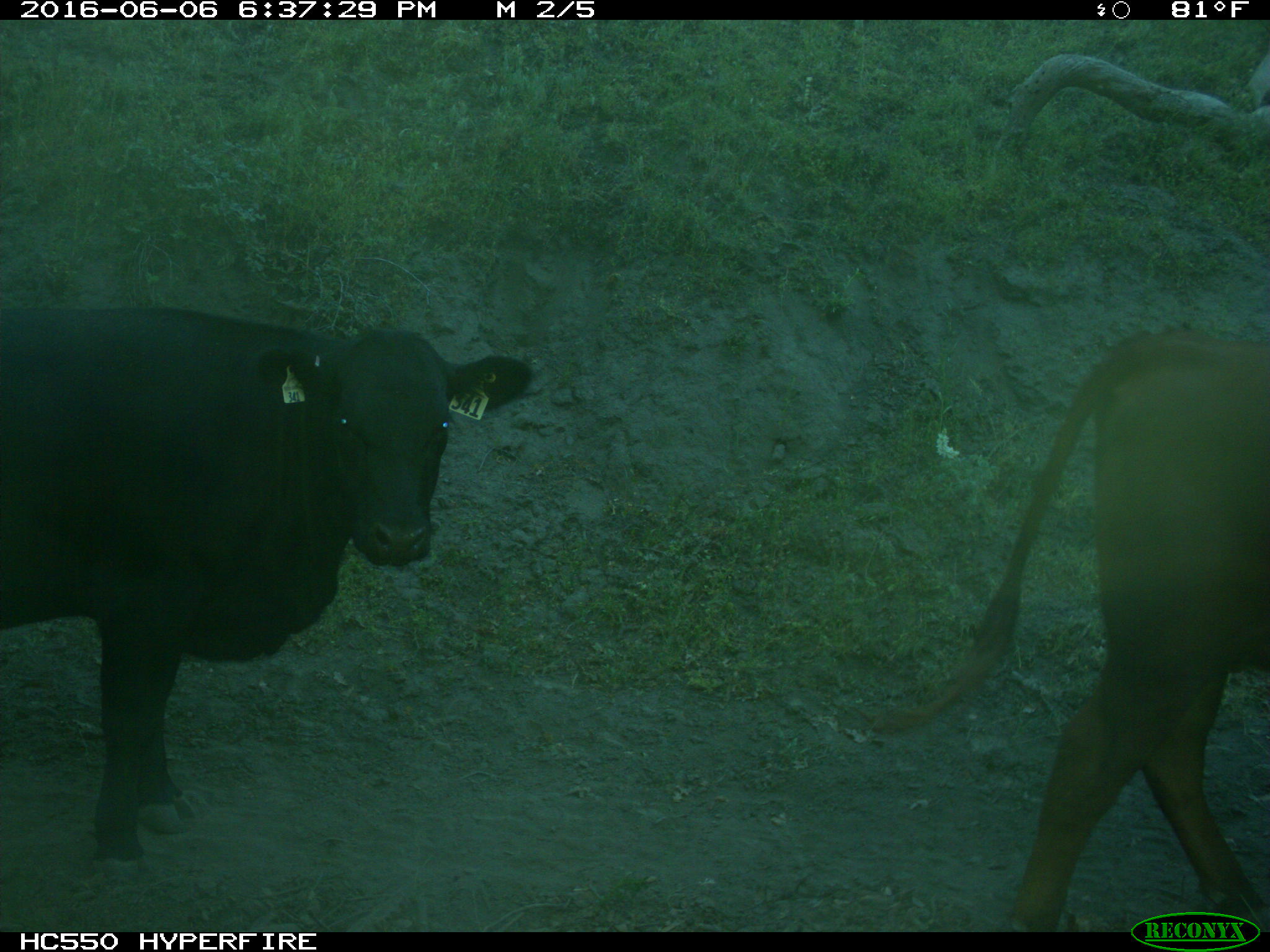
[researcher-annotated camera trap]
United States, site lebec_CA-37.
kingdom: Animalia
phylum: Chordata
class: Mammalia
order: Artiodactyla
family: Bovidae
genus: Bos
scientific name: Bos taurus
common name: domestic cow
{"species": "Bos taurus (domestic cow)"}